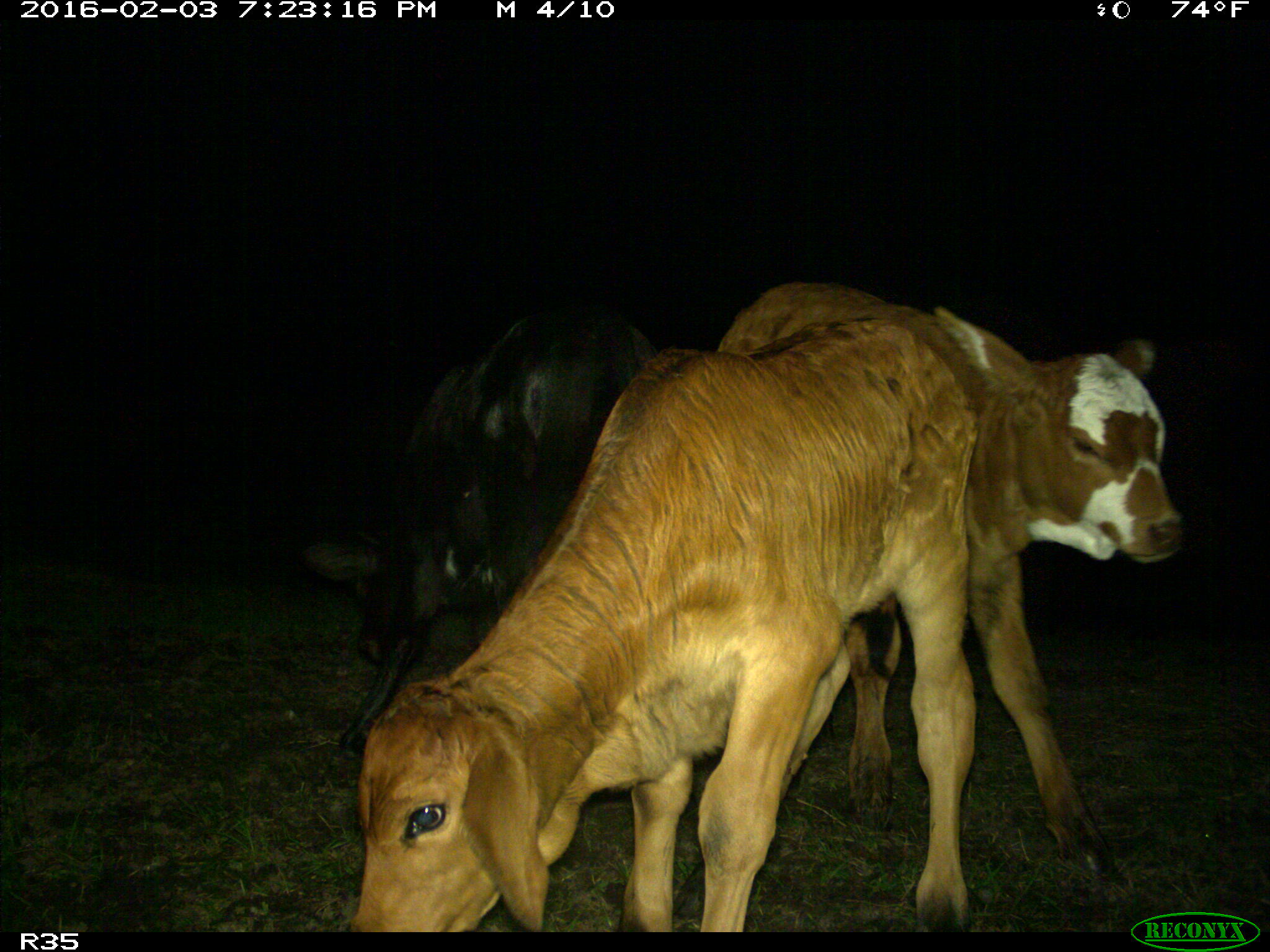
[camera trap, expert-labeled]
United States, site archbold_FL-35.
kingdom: Animalia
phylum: Chordata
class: Mammalia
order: Artiodactyla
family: Bovidae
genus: Bos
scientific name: Bos taurus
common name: domestic cow